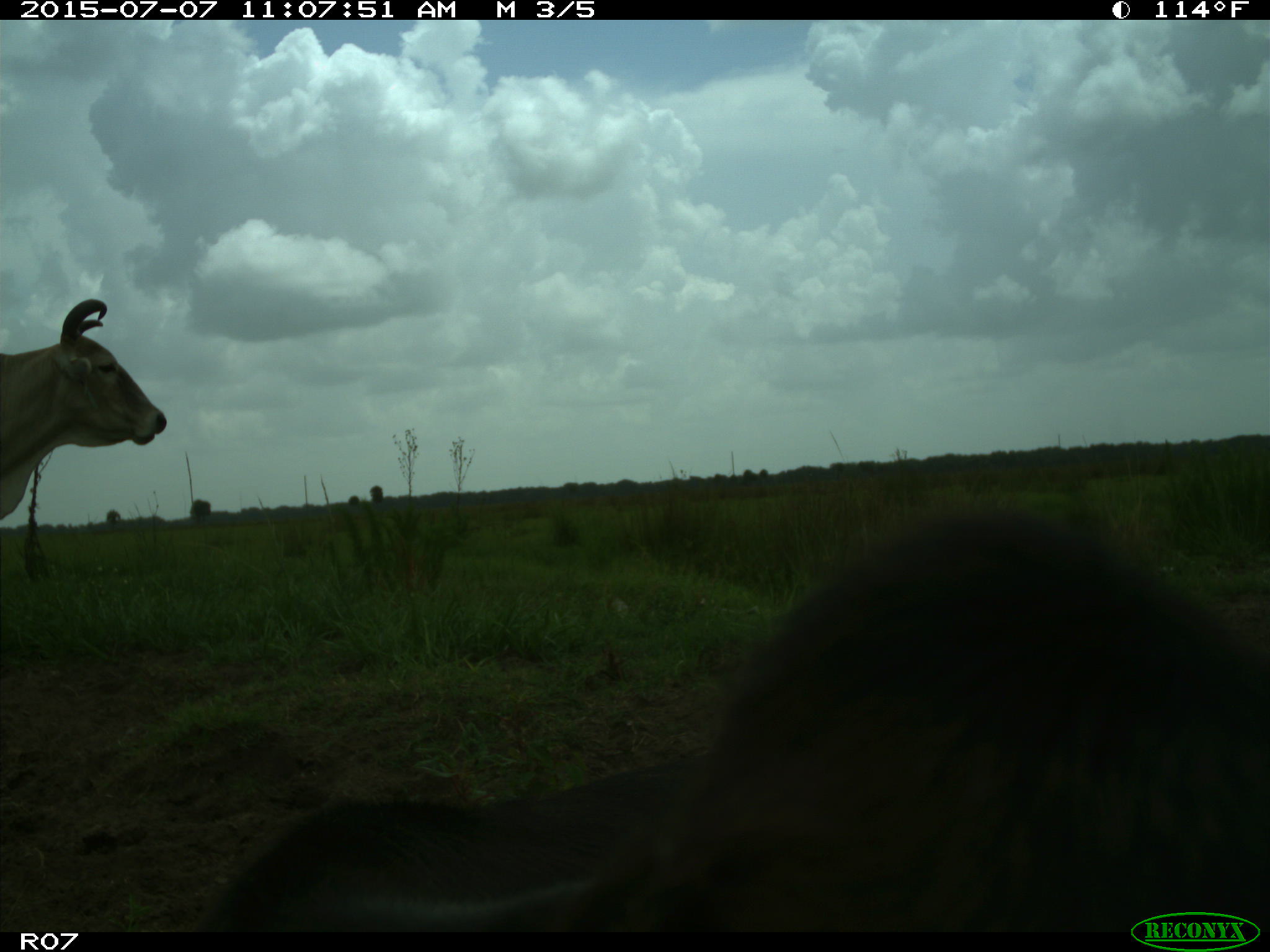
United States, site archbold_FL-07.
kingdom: Animalia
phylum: Chordata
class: Mammalia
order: Artiodactyla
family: Bovidae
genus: Bos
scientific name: Bos taurus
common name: domestic cow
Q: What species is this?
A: Bos taurus (domestic cow).